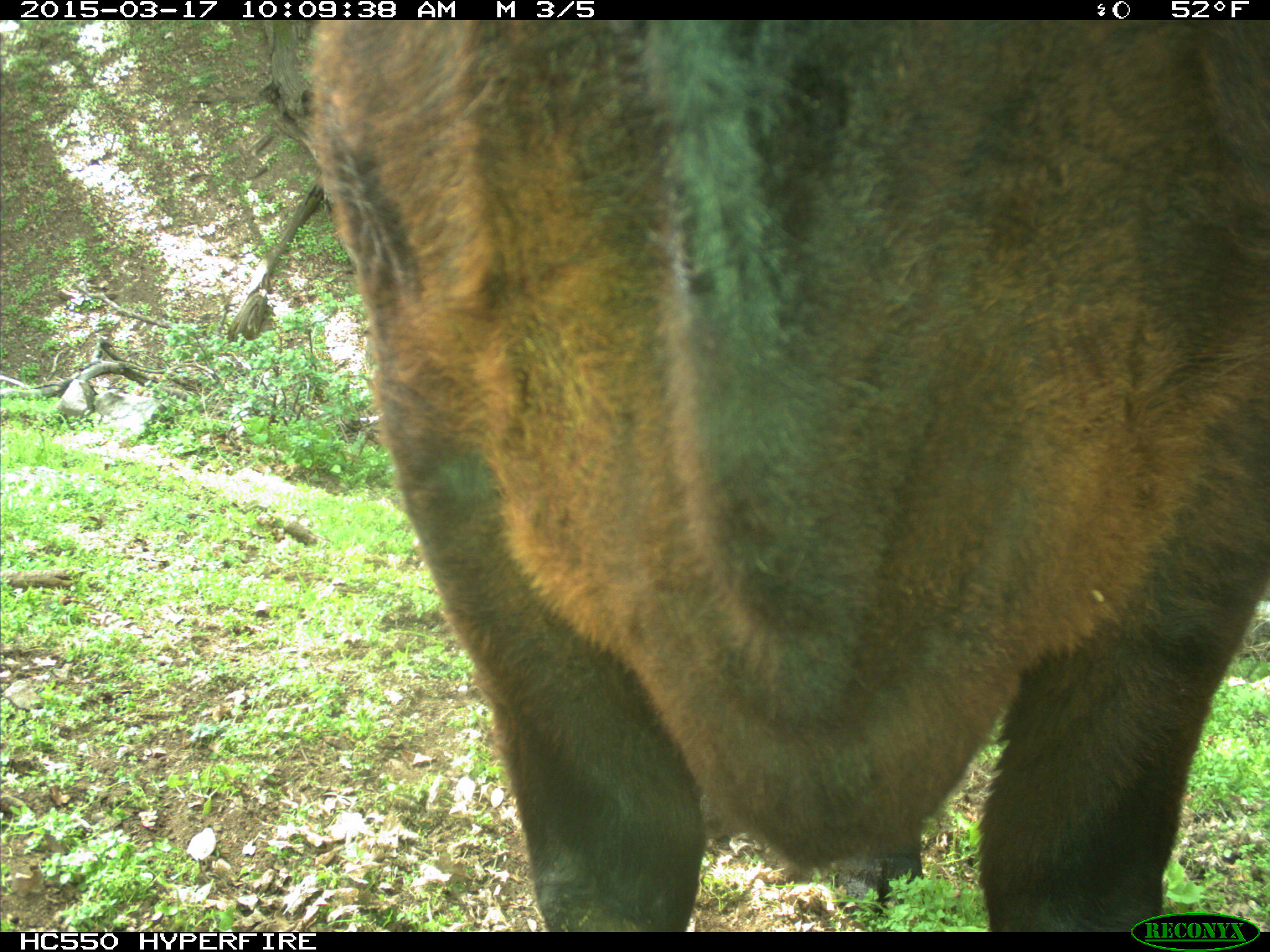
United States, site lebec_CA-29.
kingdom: Animalia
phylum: Chordata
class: Mammalia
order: Artiodactyla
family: Bovidae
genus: Bos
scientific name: Bos taurus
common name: domestic cow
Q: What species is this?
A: Bos taurus (domestic cow).